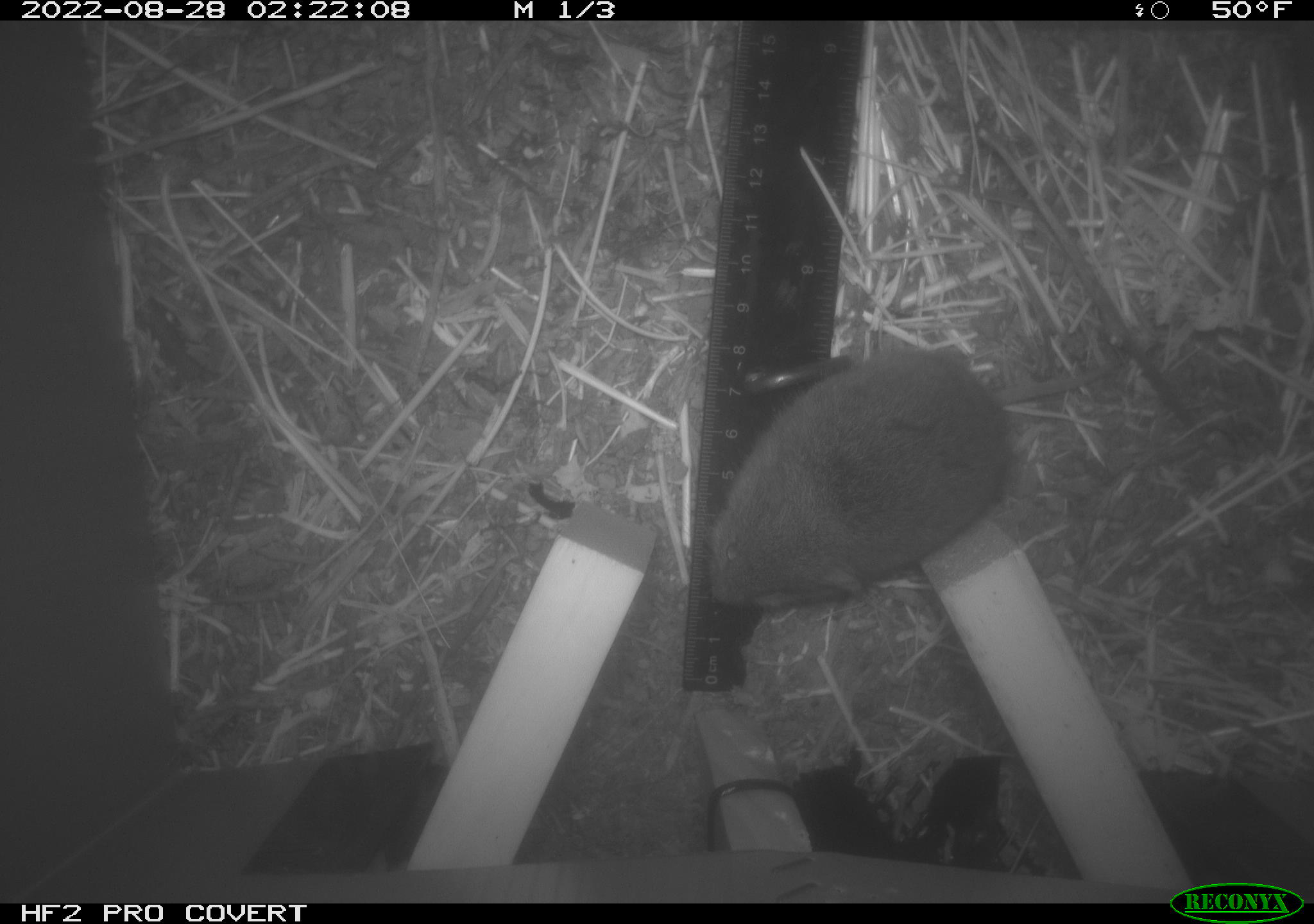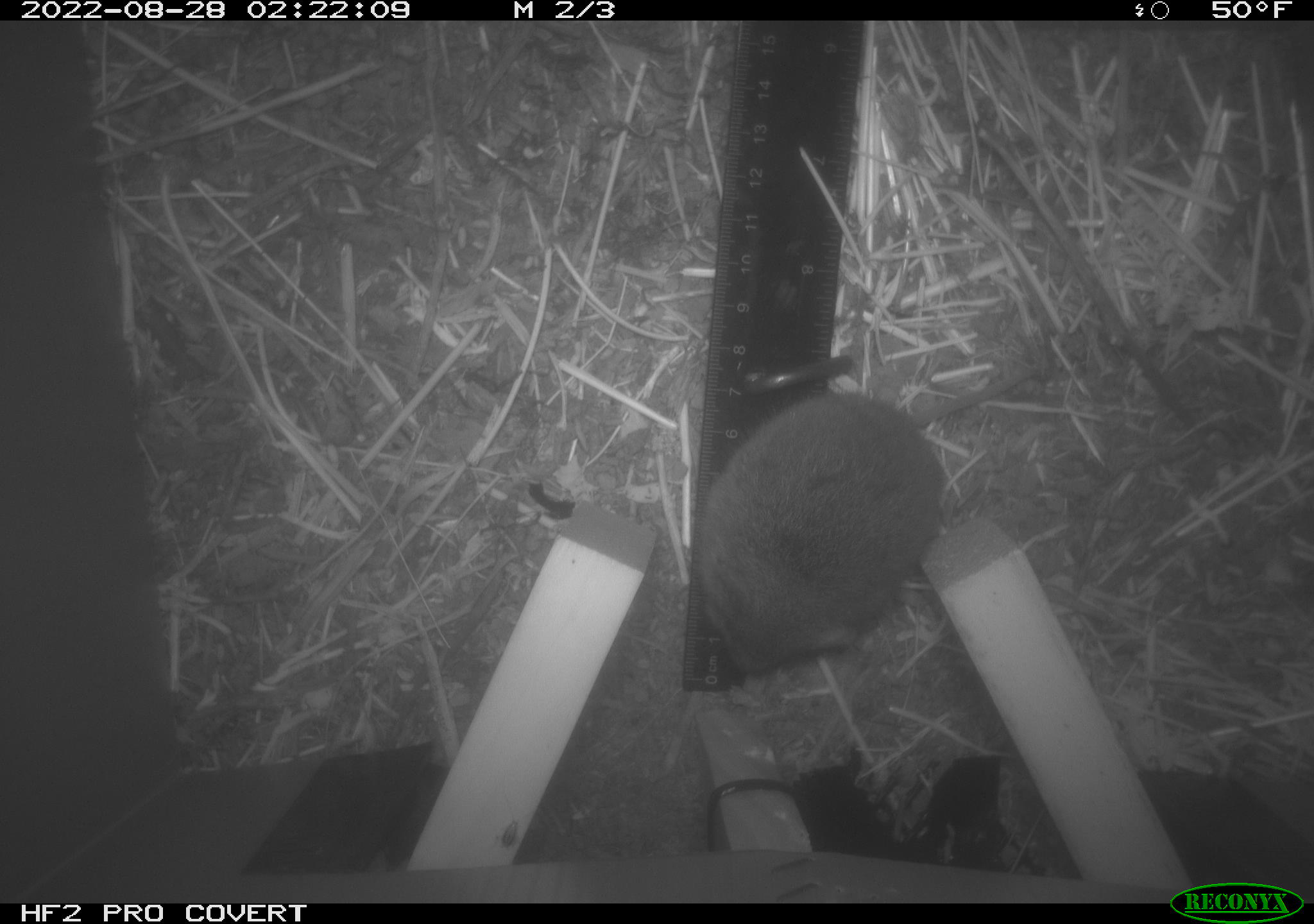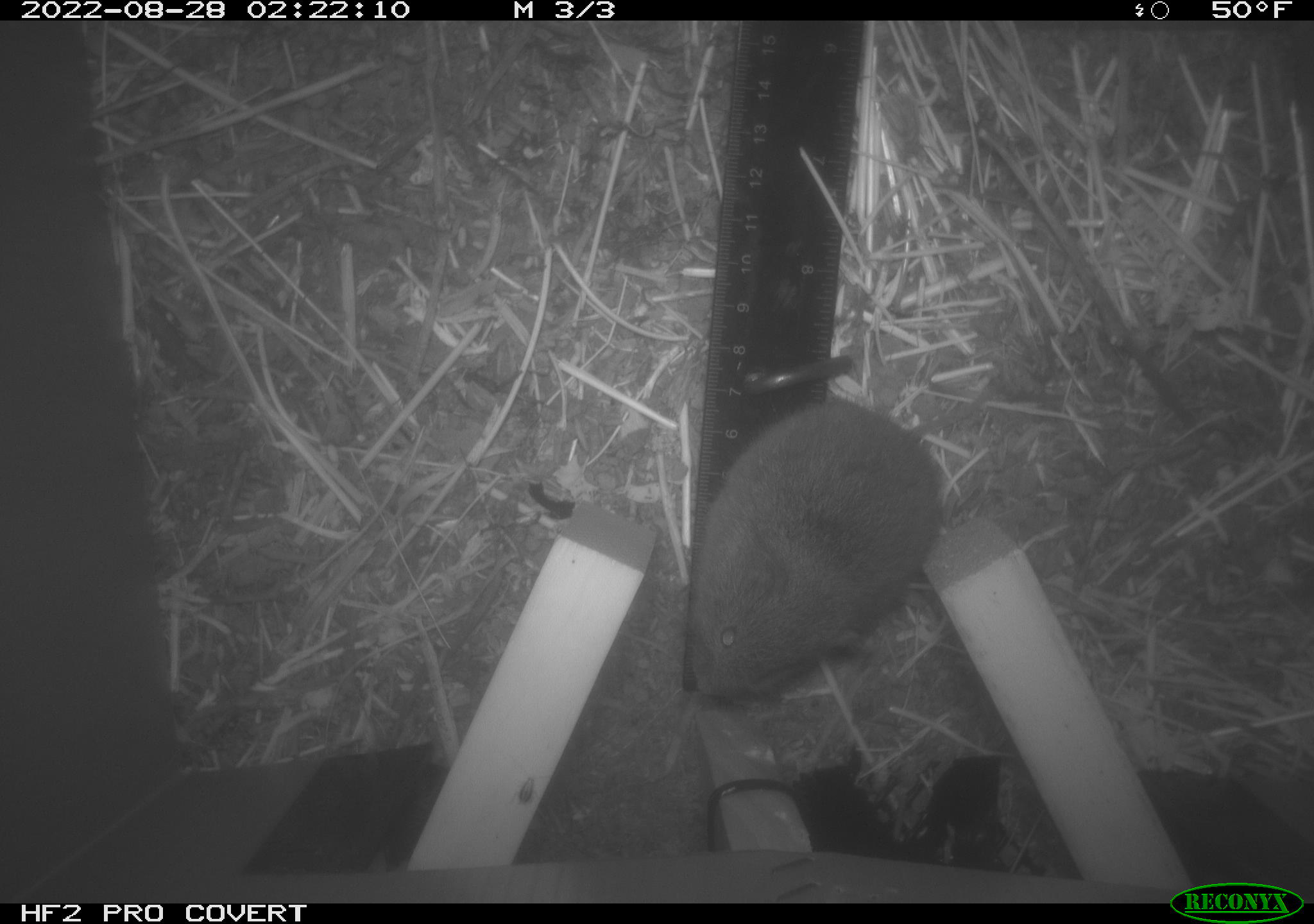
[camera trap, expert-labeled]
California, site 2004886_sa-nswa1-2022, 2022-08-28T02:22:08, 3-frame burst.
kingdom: Animalia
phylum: Chordata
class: Mammalia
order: Rodentia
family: Cricetidae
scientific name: Cricetidae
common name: hamsters, voles, lemmings, and allies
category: cricetidae family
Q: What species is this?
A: Cricetidae family (hamsters, voles, lemmings, and allies) (Cricetidae).